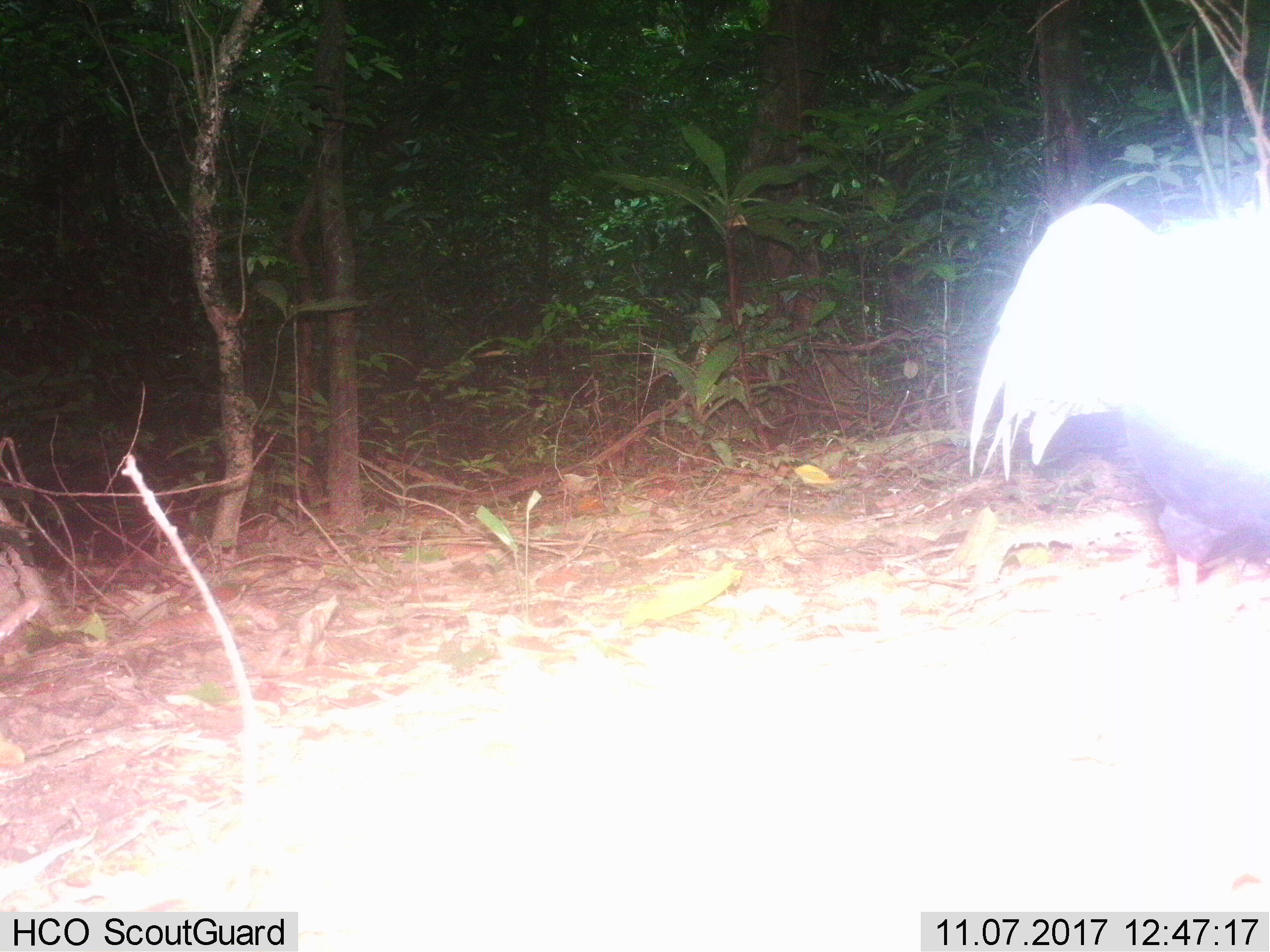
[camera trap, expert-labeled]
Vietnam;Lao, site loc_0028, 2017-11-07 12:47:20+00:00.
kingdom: Animalia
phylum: Chordata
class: Aves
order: Galliformes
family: Phasianidae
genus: Lophura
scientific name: Lophura nycthemera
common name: silver pheasant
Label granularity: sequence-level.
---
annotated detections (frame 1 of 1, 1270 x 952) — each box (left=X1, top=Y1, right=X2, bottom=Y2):
silver pheasant: (left=970, top=202, right=1270, bottom=591)